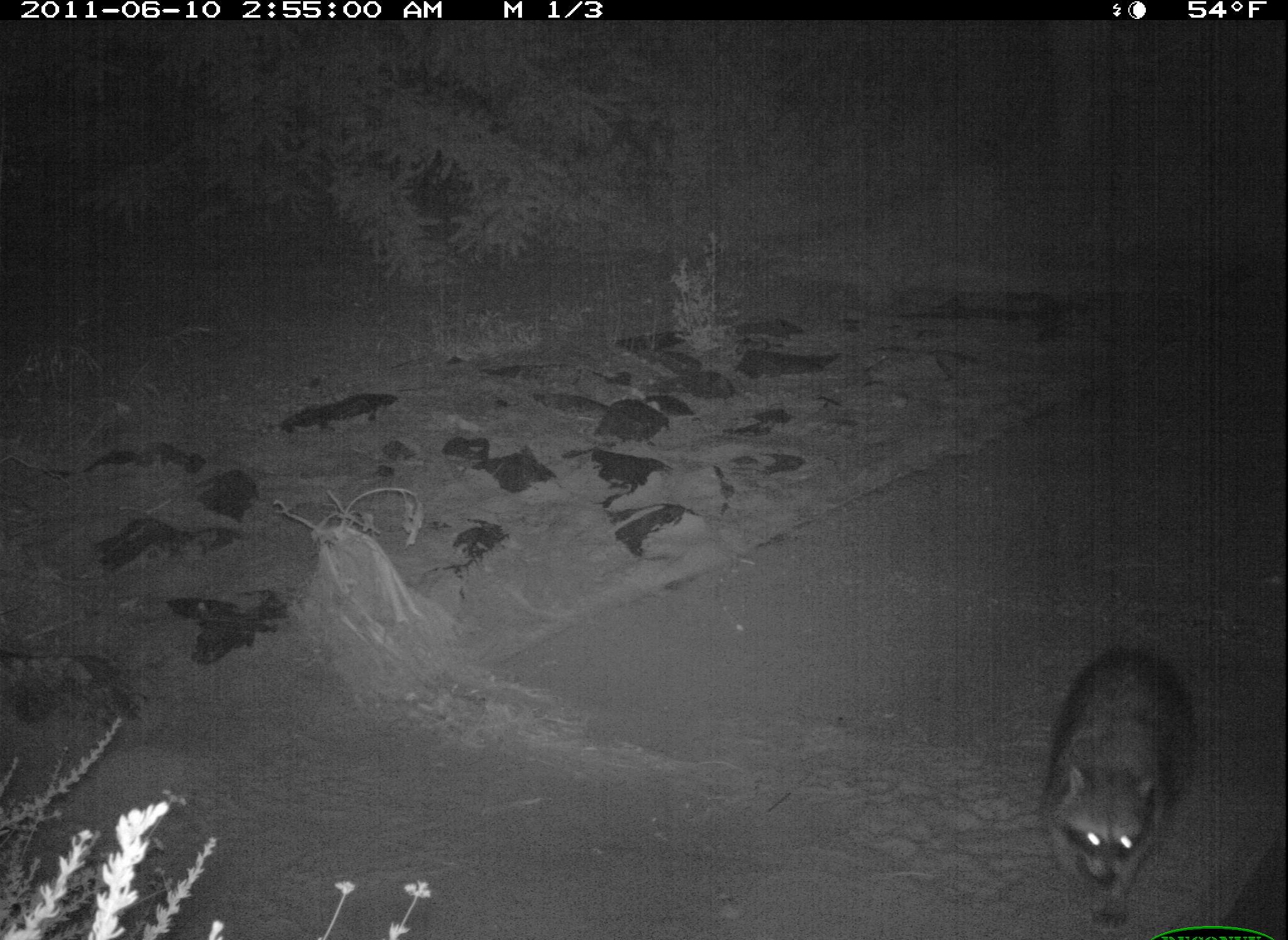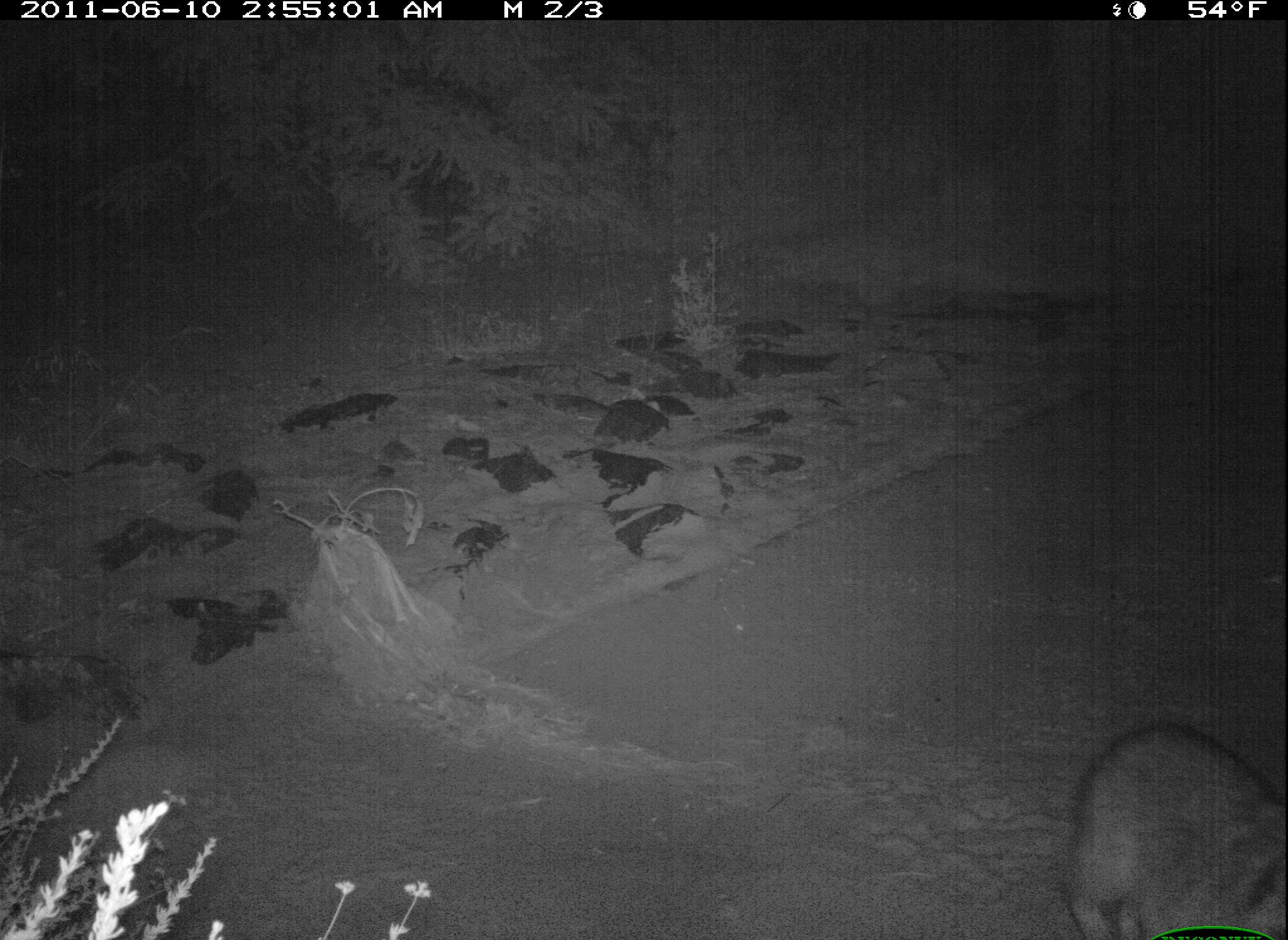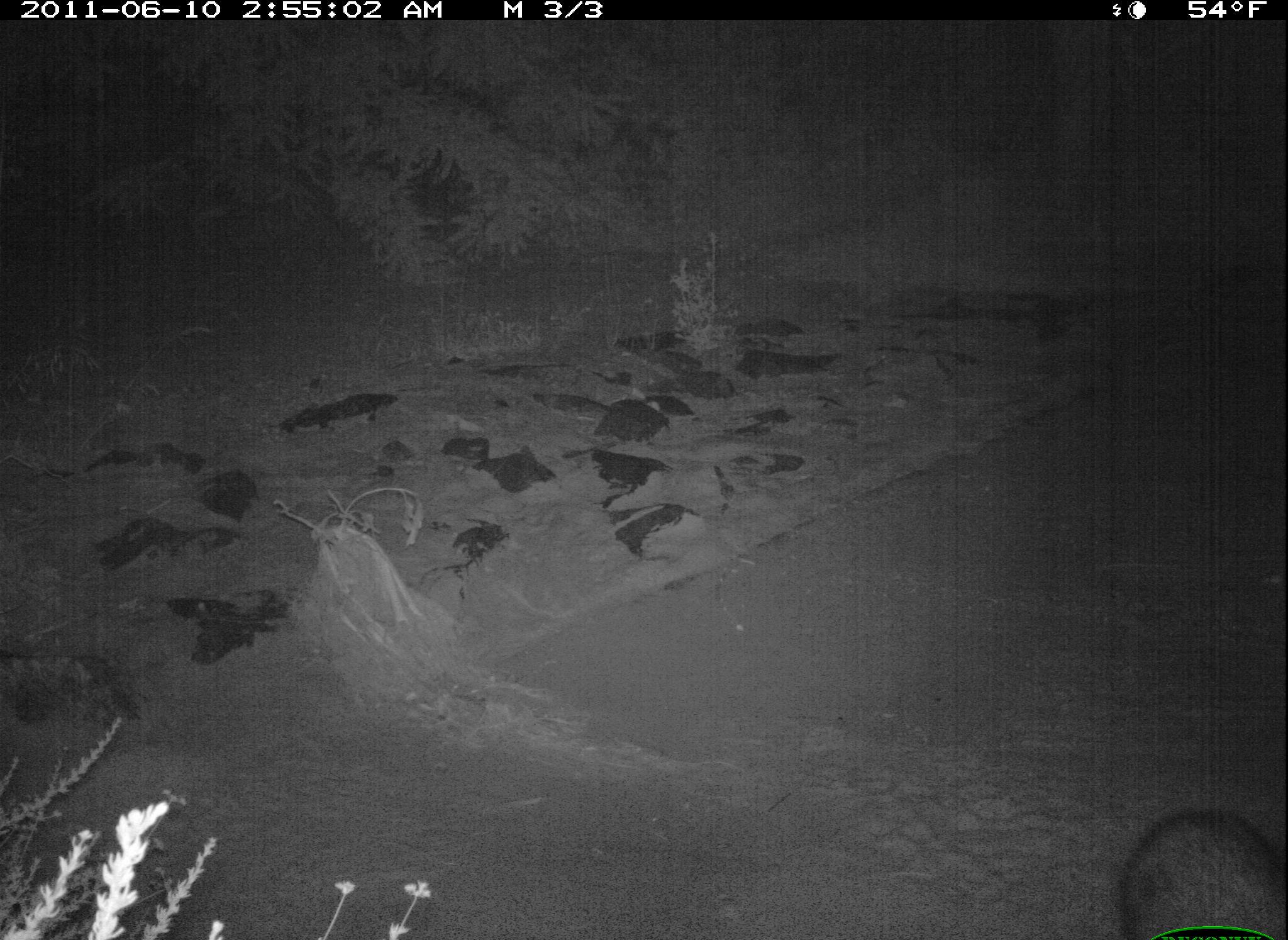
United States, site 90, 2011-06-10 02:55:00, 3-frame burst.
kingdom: Animalia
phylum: Chordata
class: Mammalia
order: Carnivora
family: Procyonidae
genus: Procyon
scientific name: Procyon lotor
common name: raccoon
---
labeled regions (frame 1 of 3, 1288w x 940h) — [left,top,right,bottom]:
raccoon: [1023,617,1200,940]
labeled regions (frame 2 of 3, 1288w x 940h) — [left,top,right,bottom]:
raccoon: [1042,718,1286,940]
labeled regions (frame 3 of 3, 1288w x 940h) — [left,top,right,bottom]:
raccoon: [1084,781,1284,940]